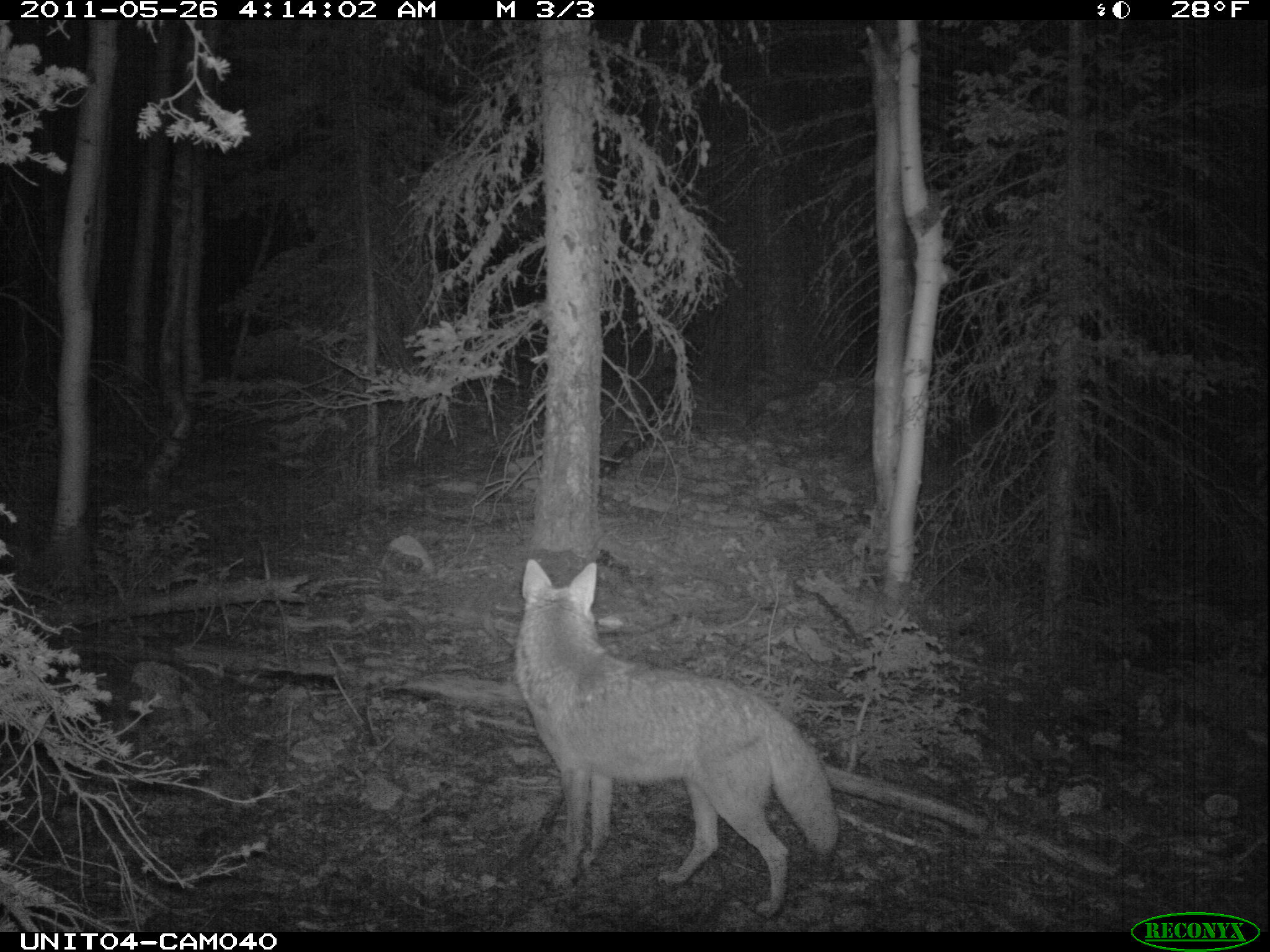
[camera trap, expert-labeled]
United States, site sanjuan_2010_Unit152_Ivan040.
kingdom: Animalia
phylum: Chordata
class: Mammalia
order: Carnivora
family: Canidae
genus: Canis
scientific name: Canis latrans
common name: coyote